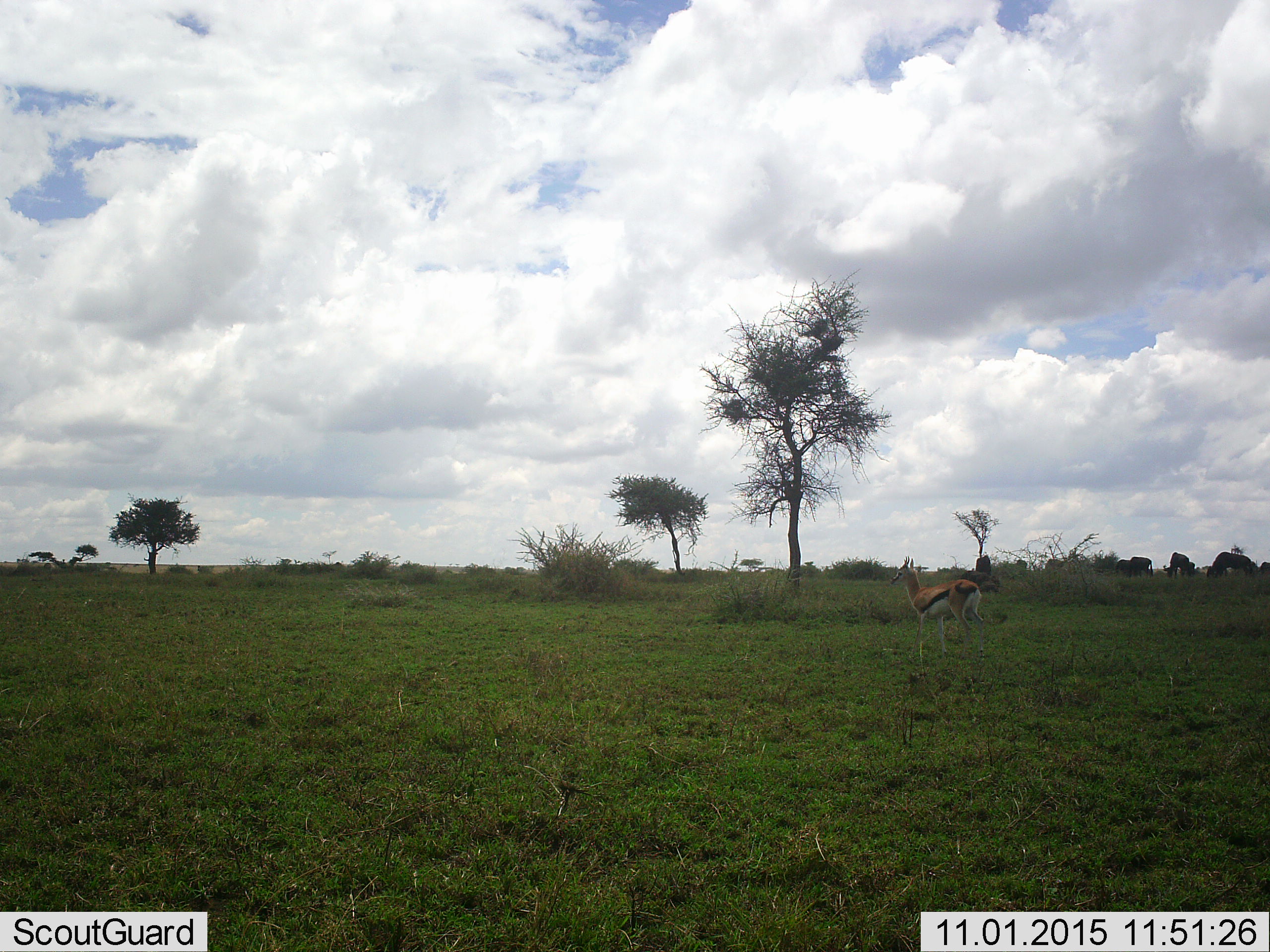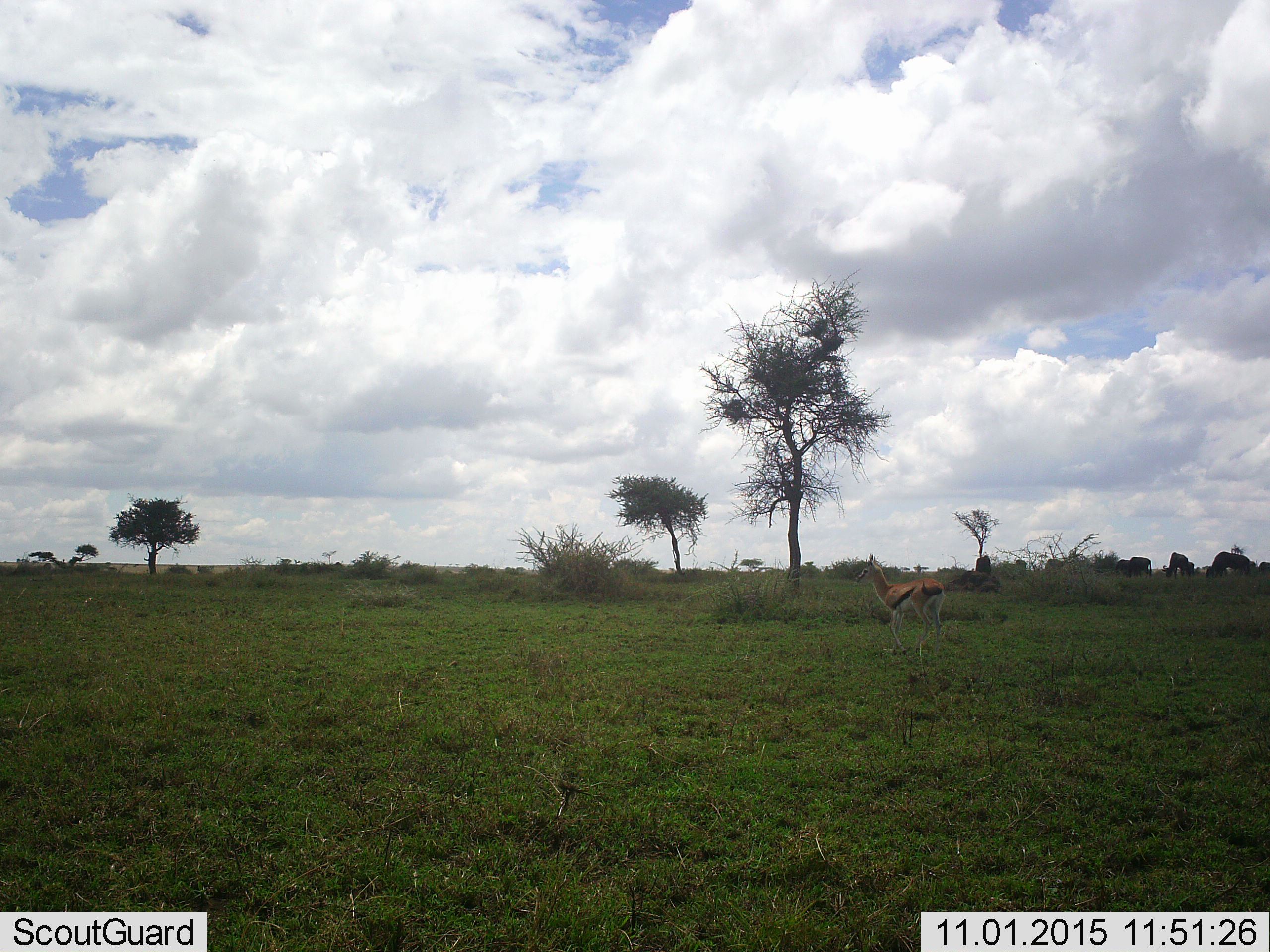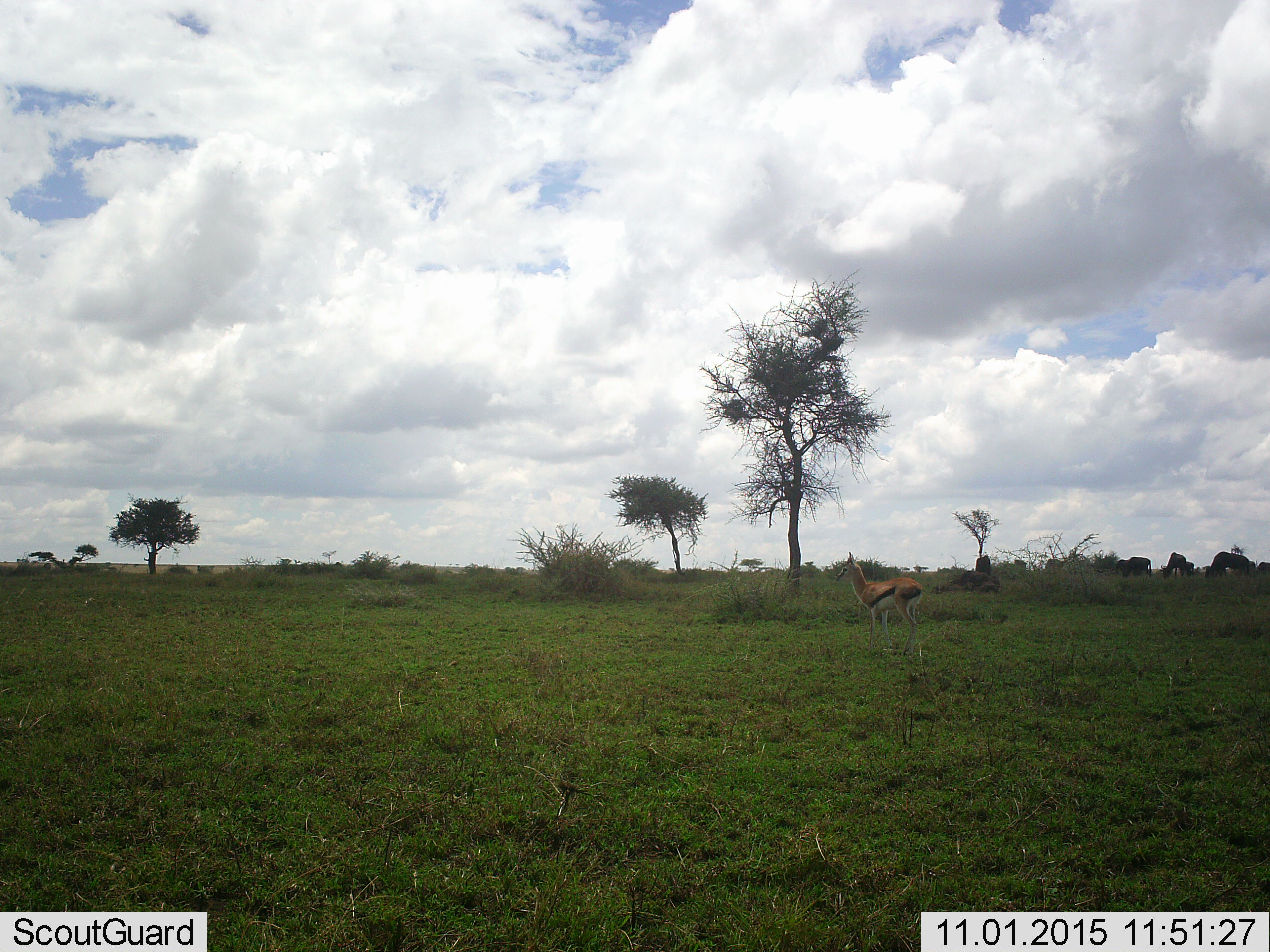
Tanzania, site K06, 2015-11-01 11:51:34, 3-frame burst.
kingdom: Animalia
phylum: Chordata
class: Mammalia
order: Artiodactyla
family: Bovidae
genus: Eudorcas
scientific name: Eudorcas thomsonii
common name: thomson's gazelle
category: gazellethomsons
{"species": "gazellethomsons (thomson's gazelle) (Eudorcas thomsonii)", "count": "1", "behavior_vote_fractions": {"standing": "10%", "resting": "0%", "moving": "90%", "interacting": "0%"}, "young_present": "0%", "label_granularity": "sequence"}